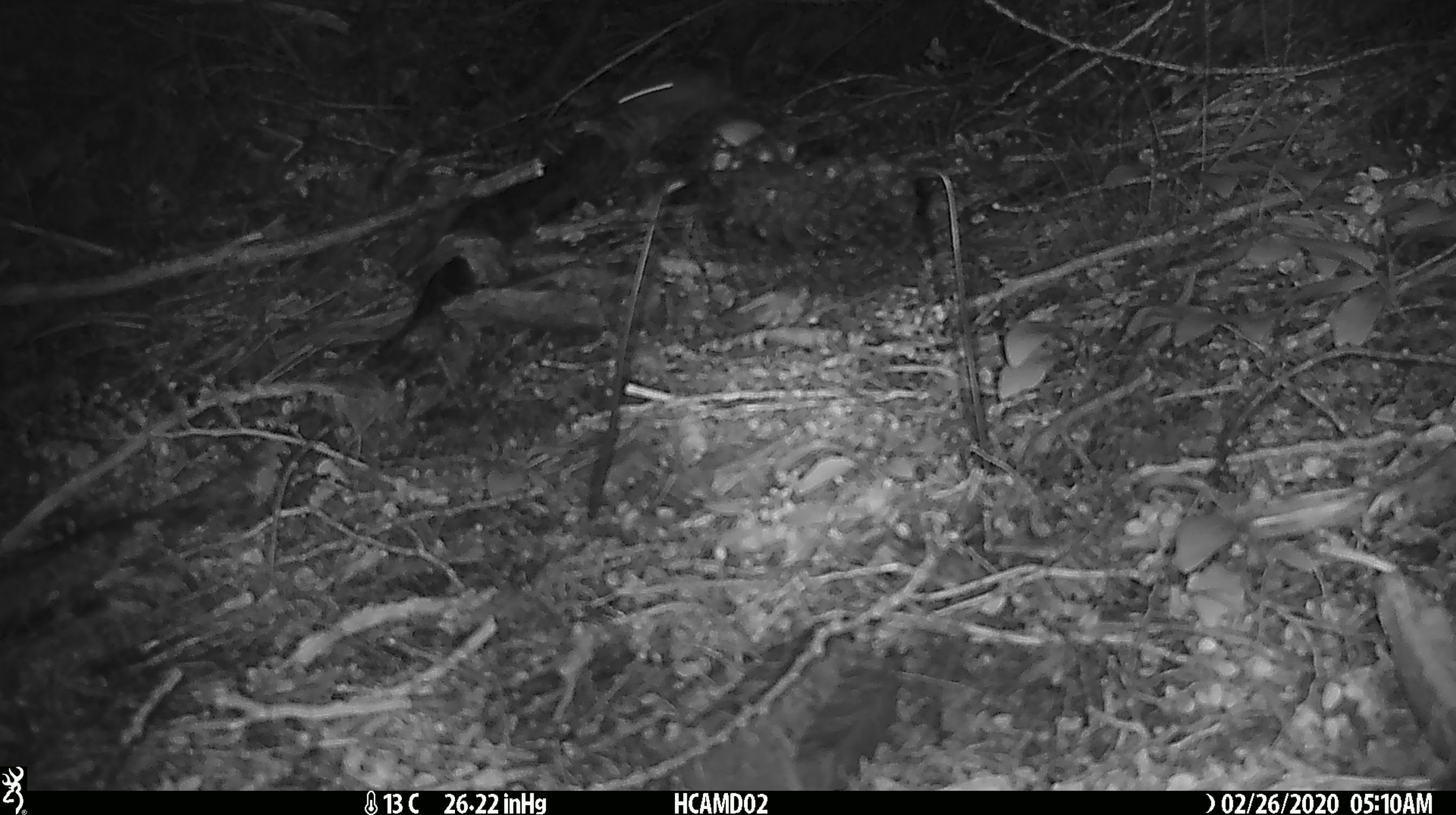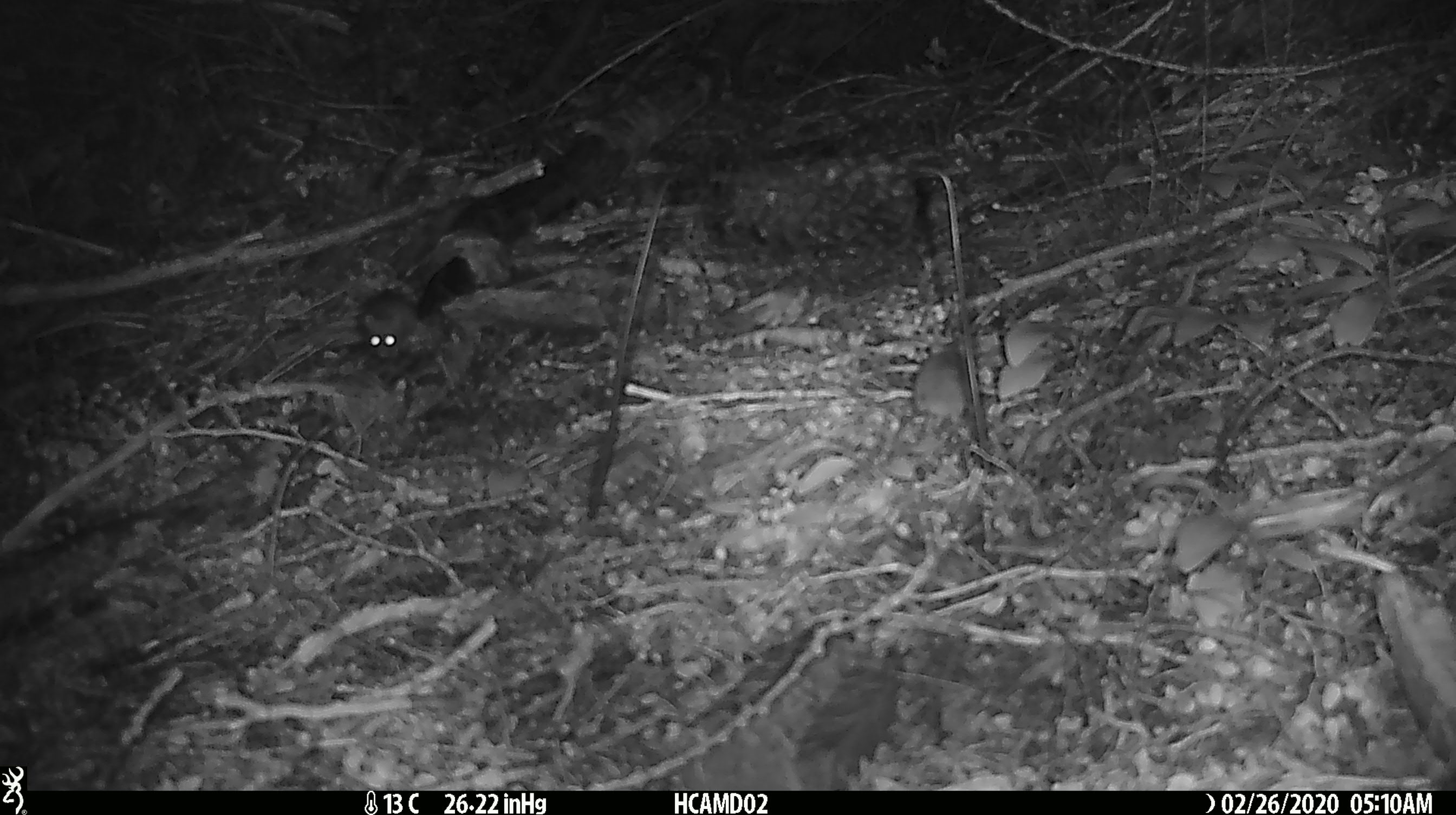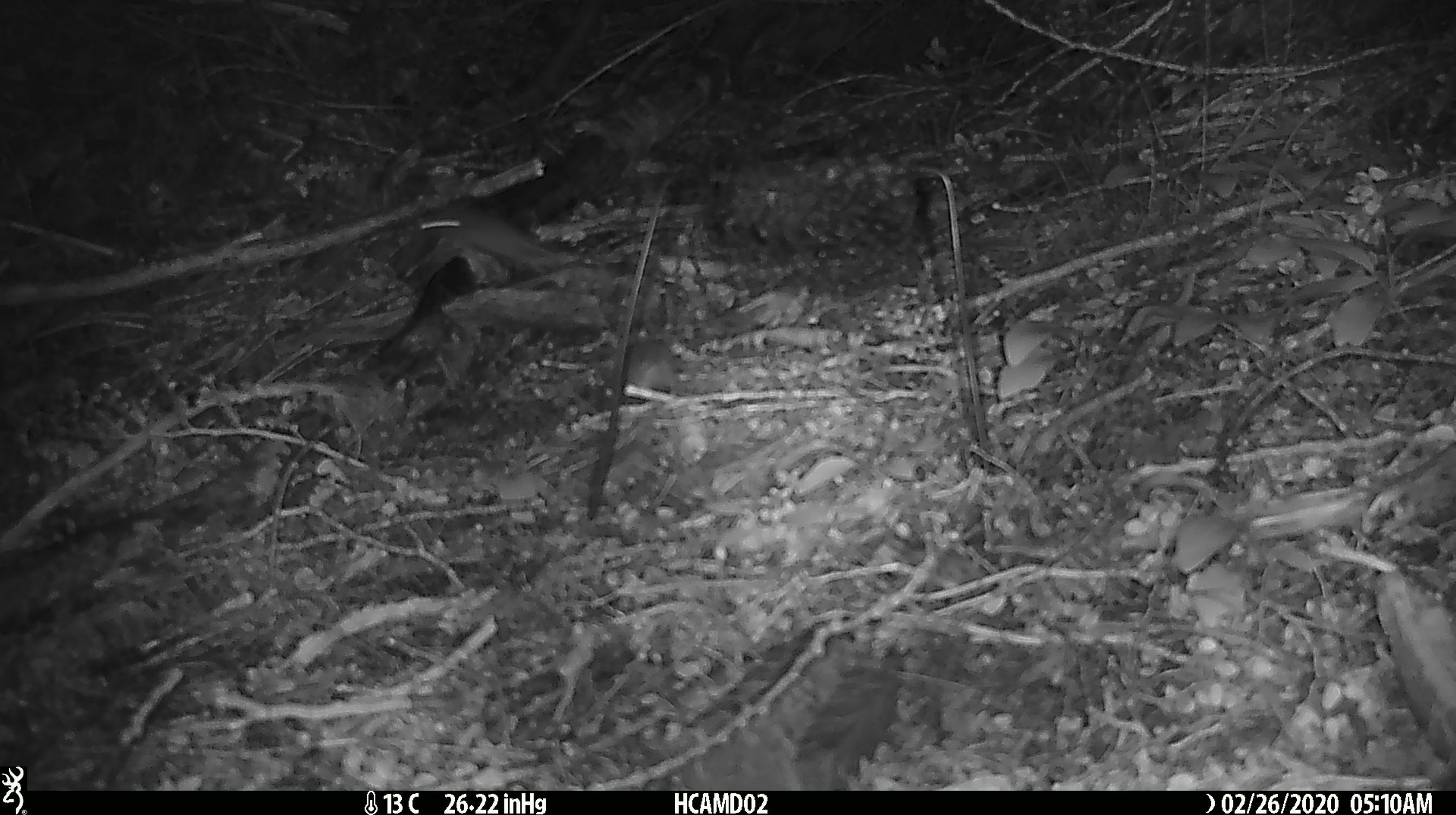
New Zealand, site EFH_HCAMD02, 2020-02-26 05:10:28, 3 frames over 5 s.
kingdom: Animalia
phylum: Chordata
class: Mammalia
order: Rodentia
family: Muridae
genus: Mus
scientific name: Mus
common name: mouse